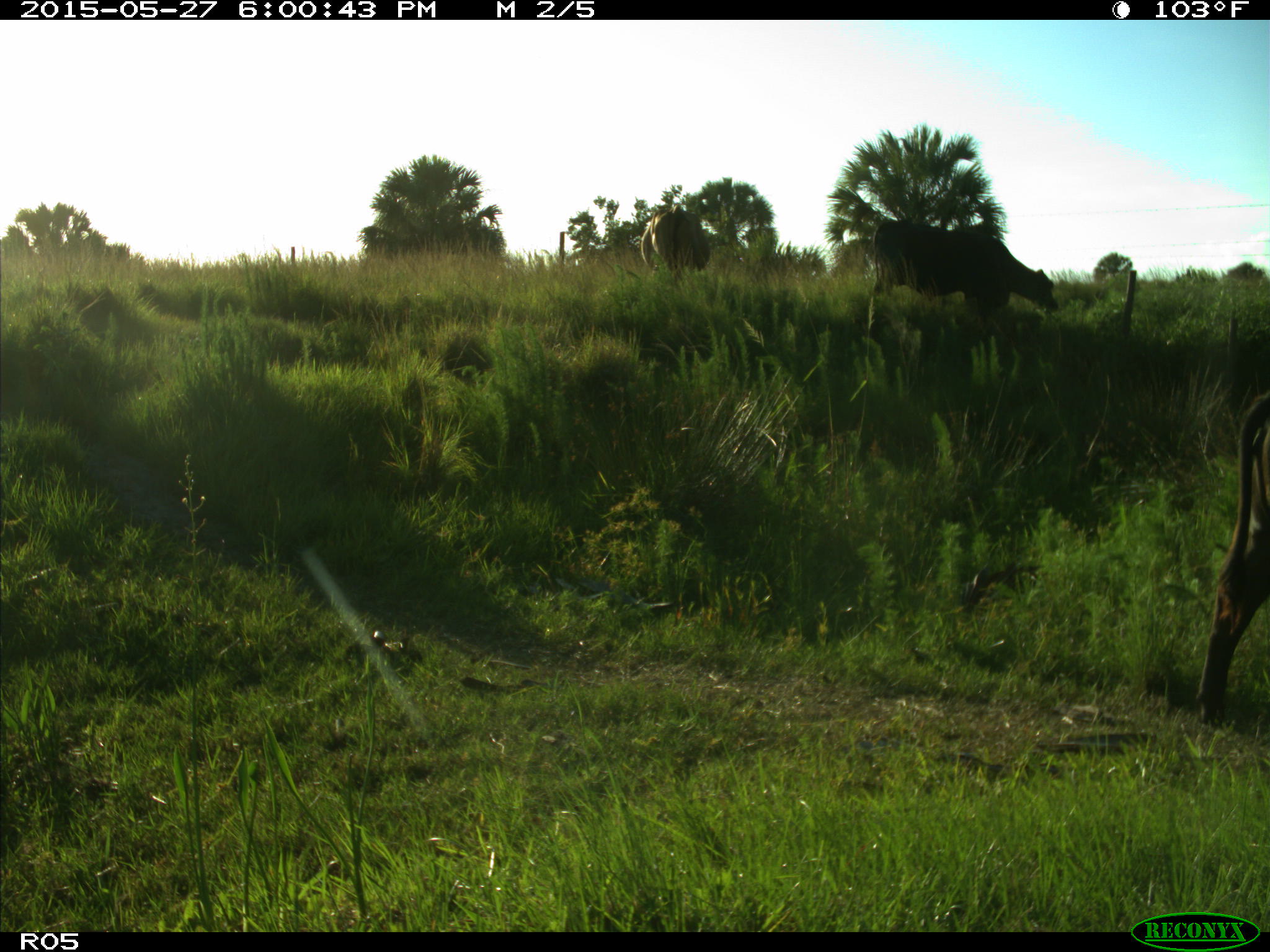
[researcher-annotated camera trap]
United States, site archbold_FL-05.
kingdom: Animalia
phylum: Chordata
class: Mammalia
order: Artiodactyla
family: Bovidae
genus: Bos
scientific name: Bos taurus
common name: domestic cow